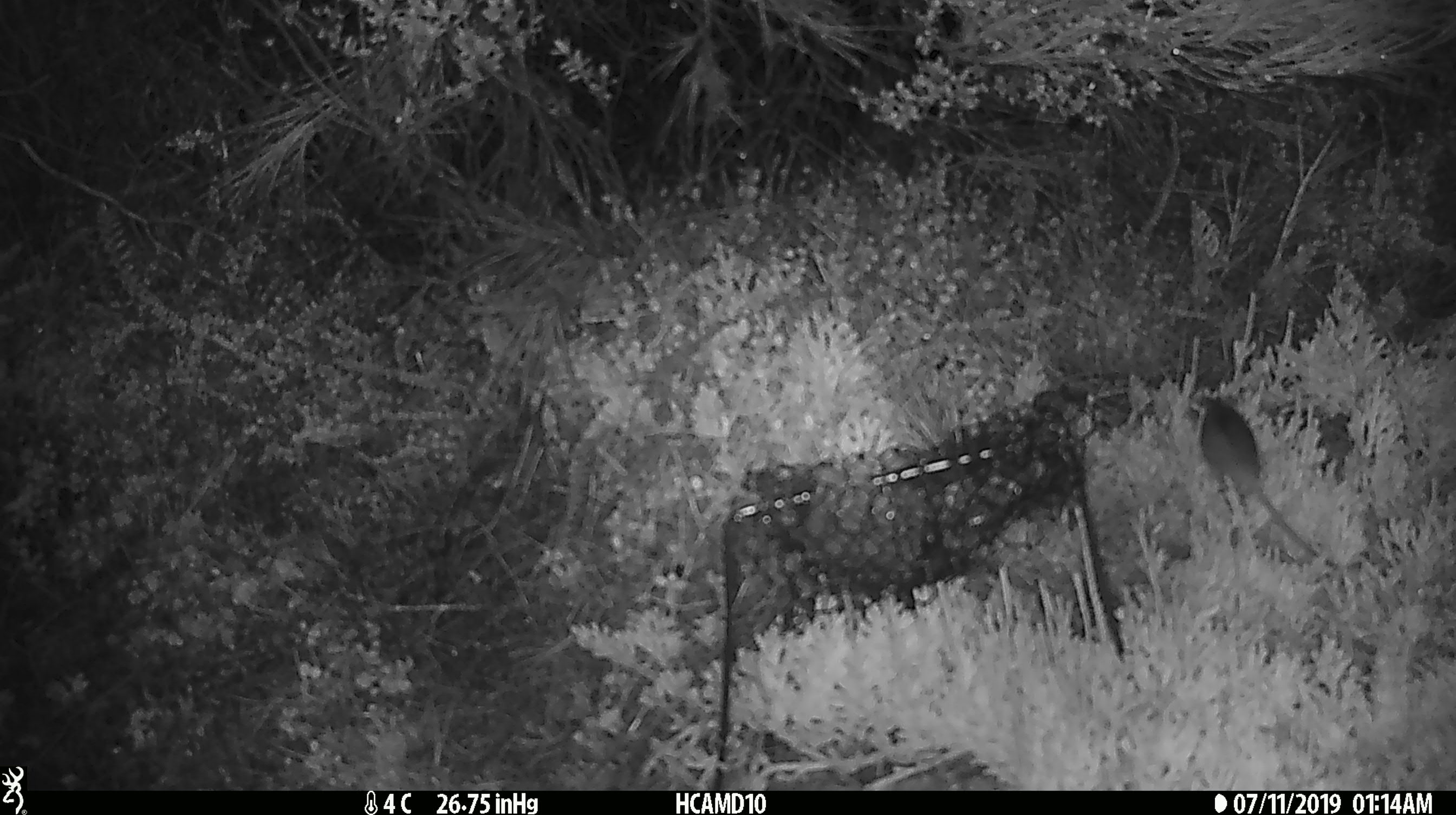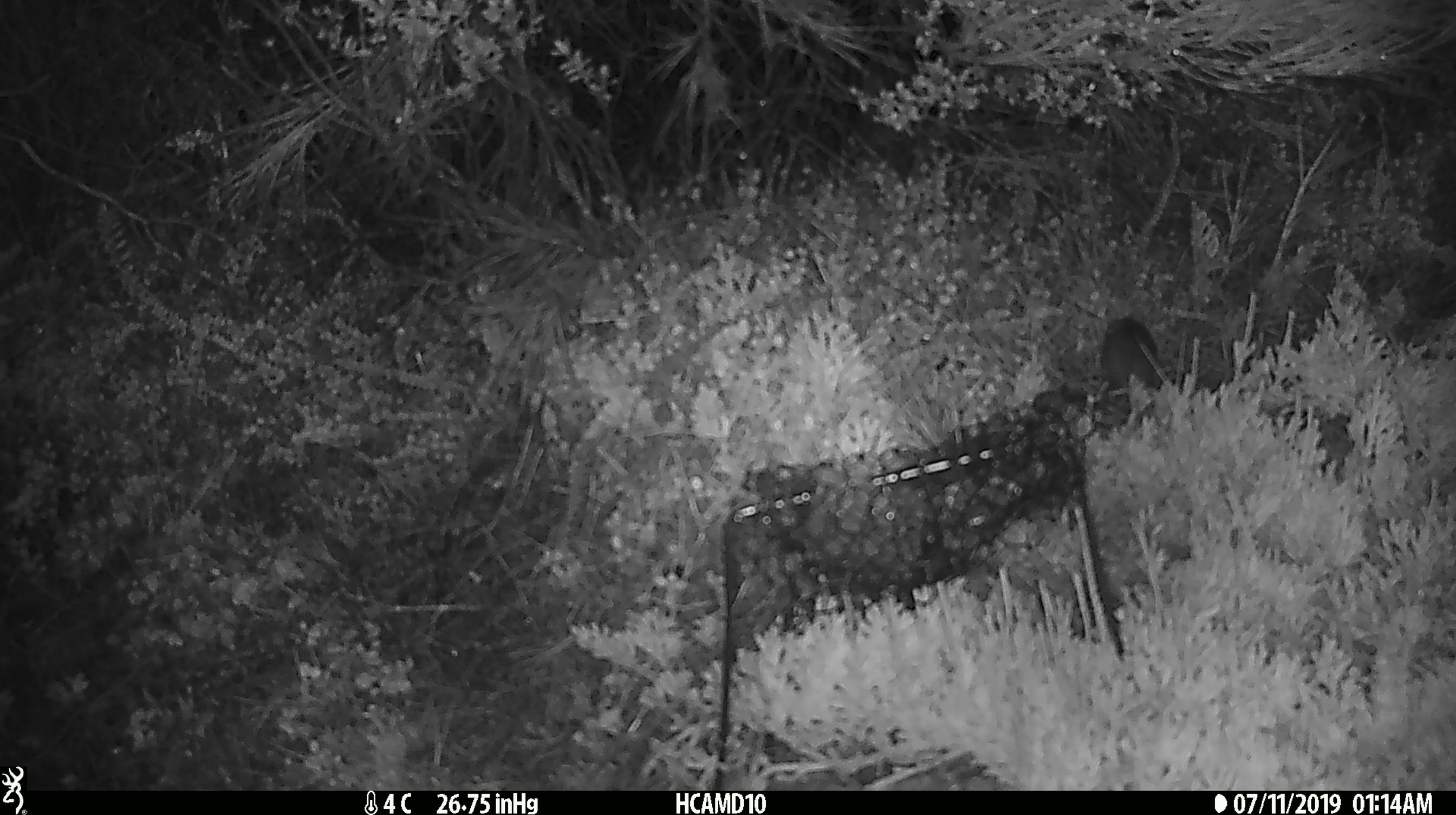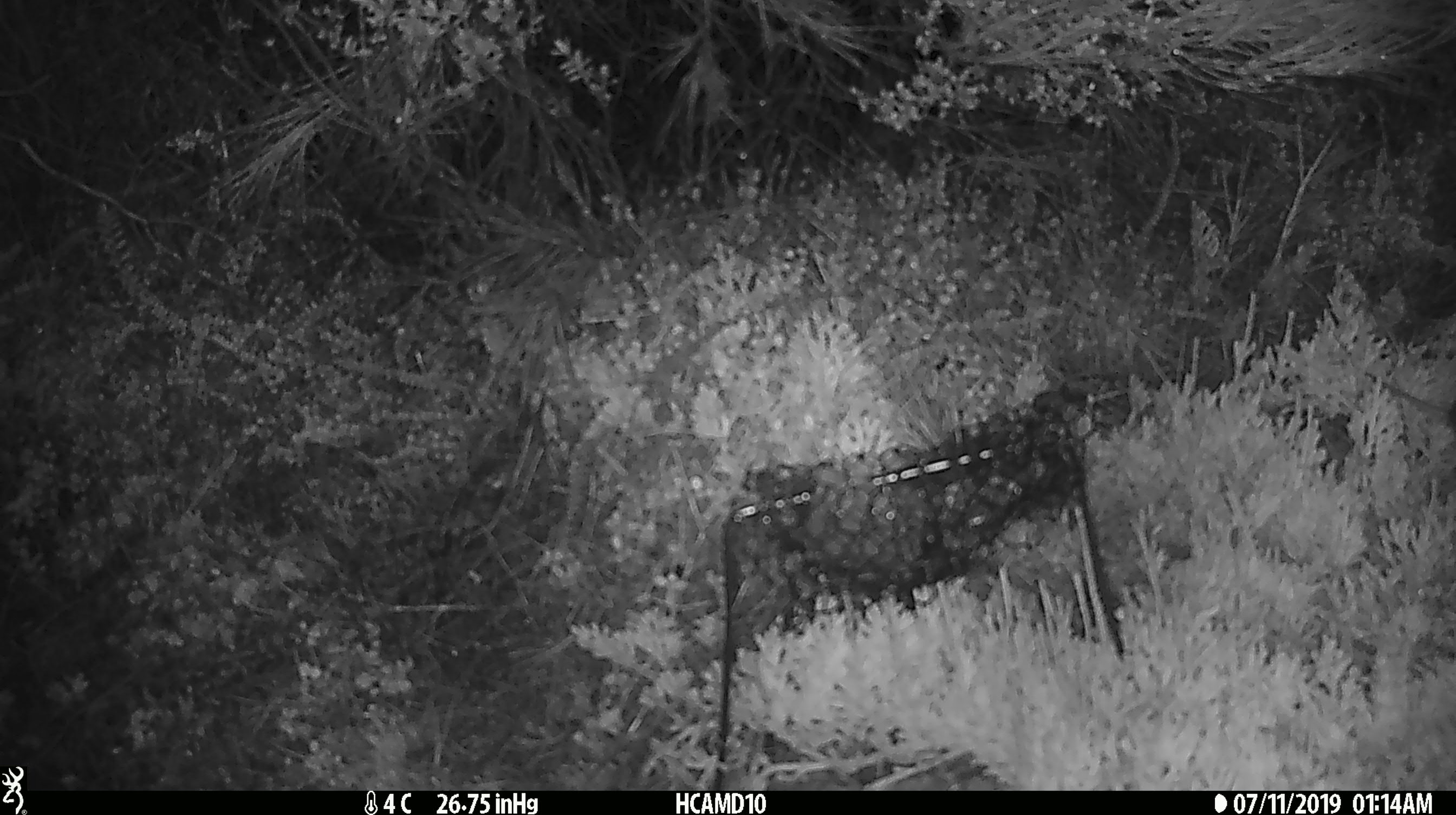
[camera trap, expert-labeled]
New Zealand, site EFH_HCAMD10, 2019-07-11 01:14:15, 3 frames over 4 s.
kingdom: Animalia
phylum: Chordata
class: Mammalia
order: Rodentia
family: Muridae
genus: Mus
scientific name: Mus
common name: mouse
Mouse (Mus).